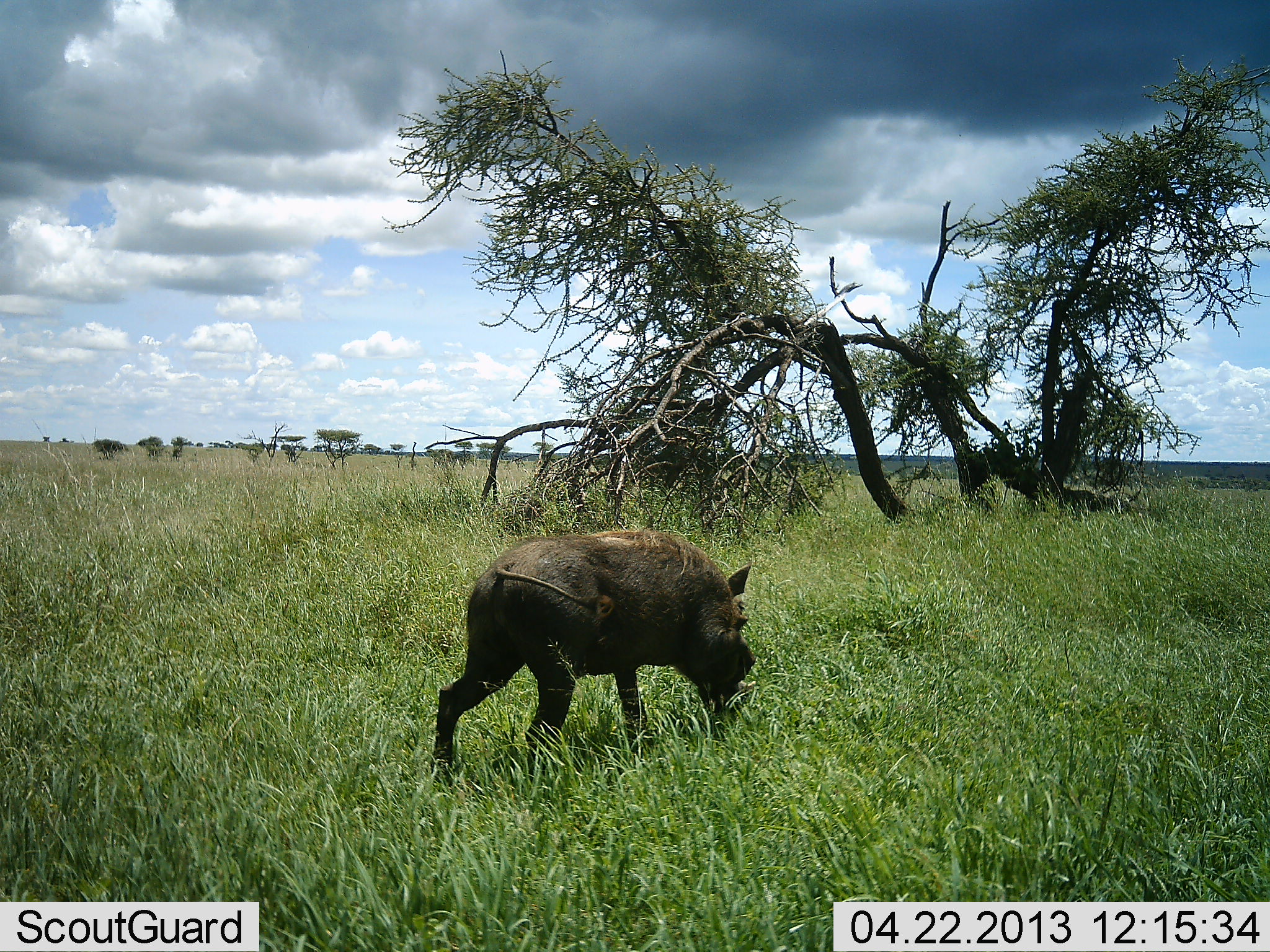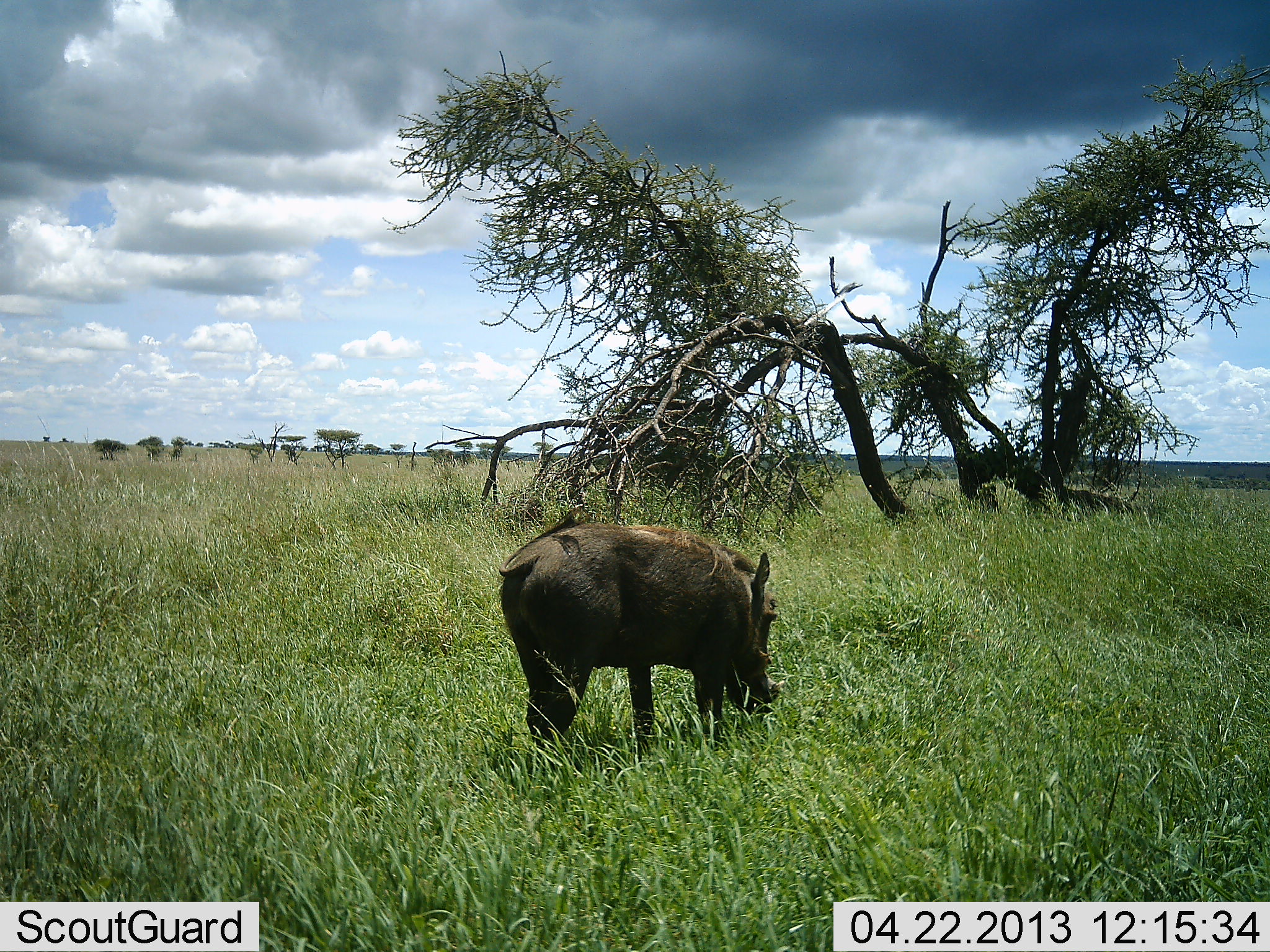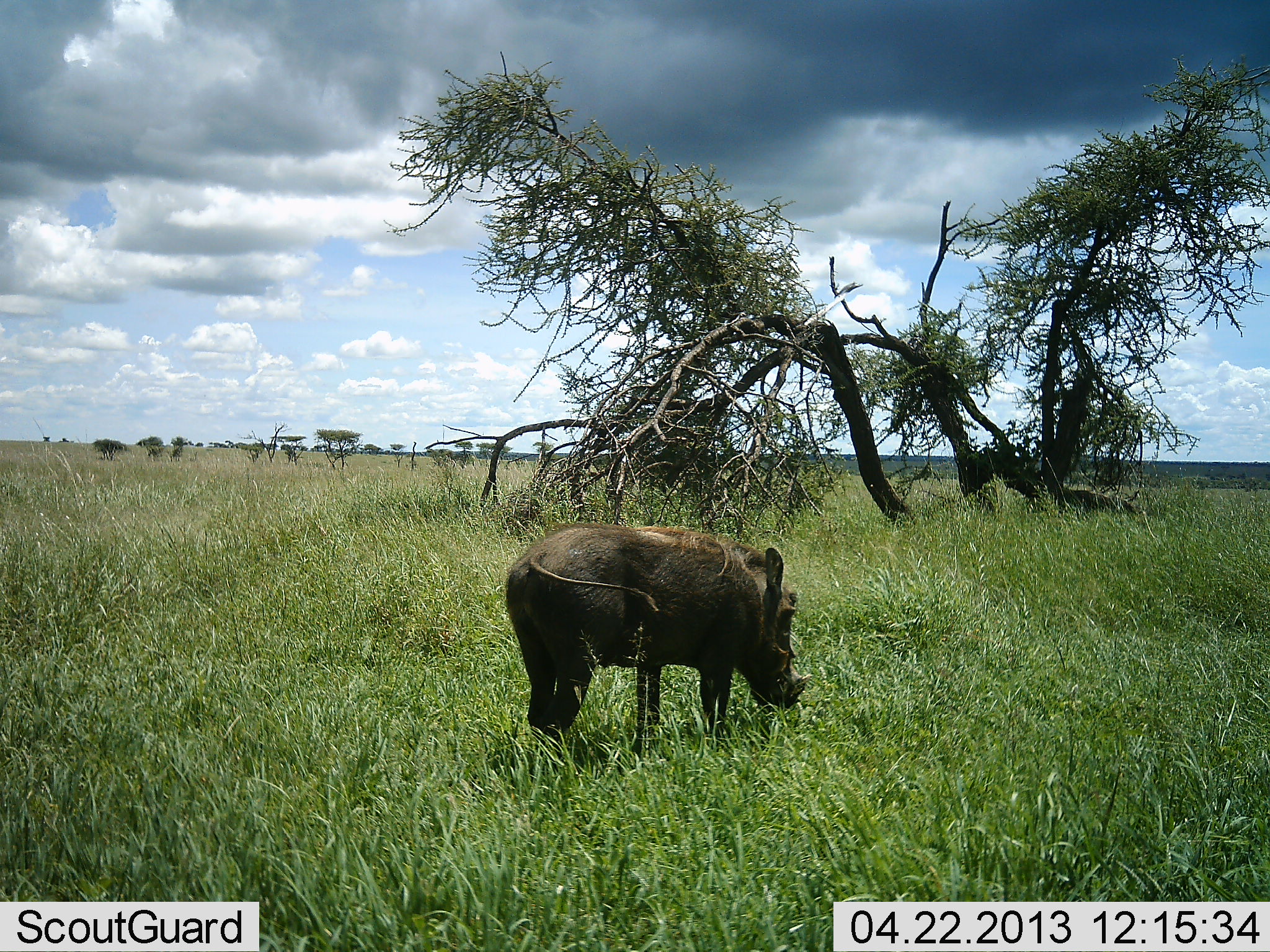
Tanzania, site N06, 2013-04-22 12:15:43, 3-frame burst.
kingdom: Animalia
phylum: Chordata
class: Mammalia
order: Artiodactyla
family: Suidae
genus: Phacochoerus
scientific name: Phacochoerus africanus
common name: warthog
Warthog (Phacochoerus africanus), count 1. Behavior (volunteer vote fractions): standing 10%, resting 0%, moving 40%, interacting 0%. Young present (vote fraction): 0%. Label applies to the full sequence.